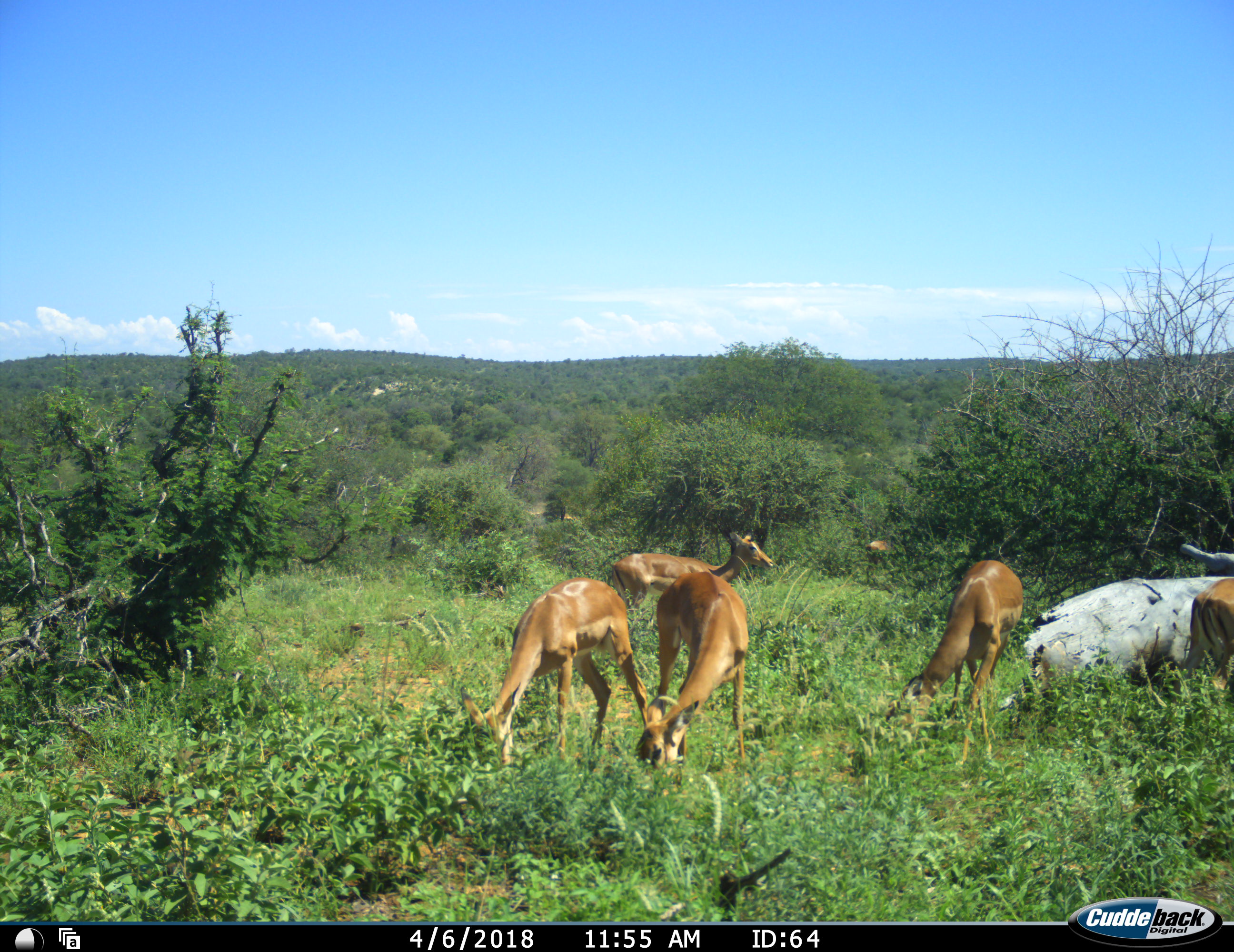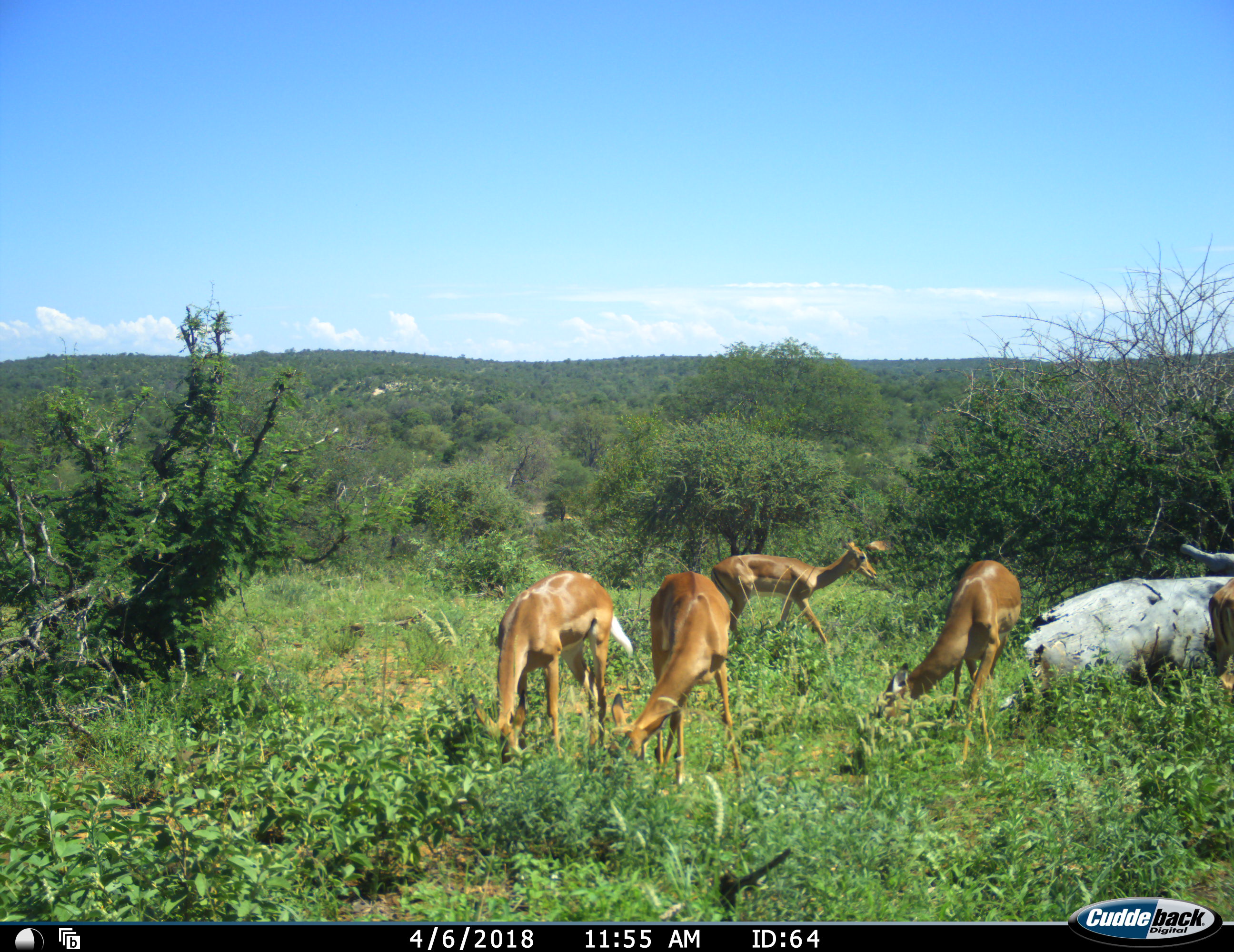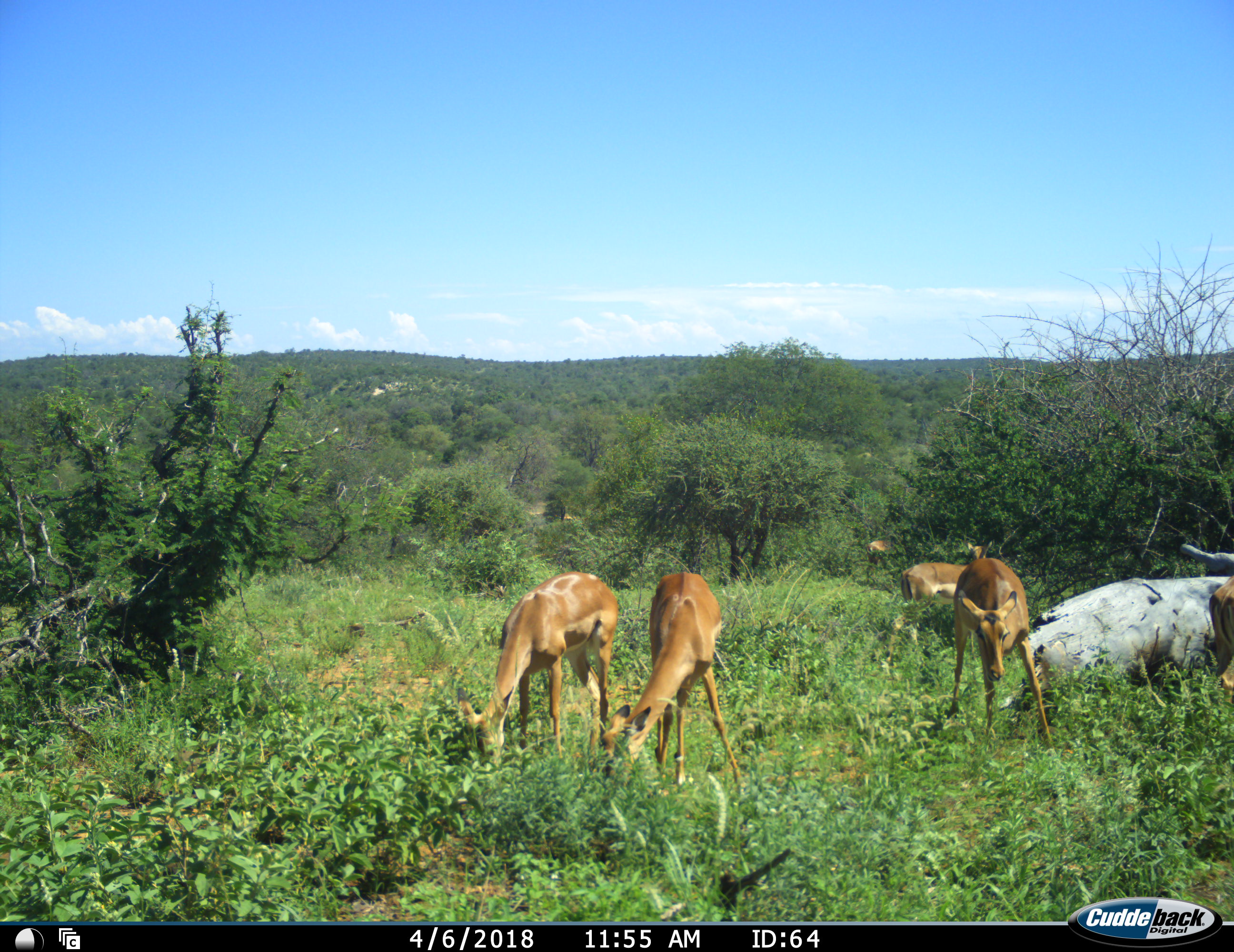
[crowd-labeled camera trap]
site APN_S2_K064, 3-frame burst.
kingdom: Animalia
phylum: Chordata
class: Mammalia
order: Artiodactyla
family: Bovidae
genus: Aepyceros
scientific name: Aepyceros melampus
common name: impala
Impala (Aepyceros melampus), count 6. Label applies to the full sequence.